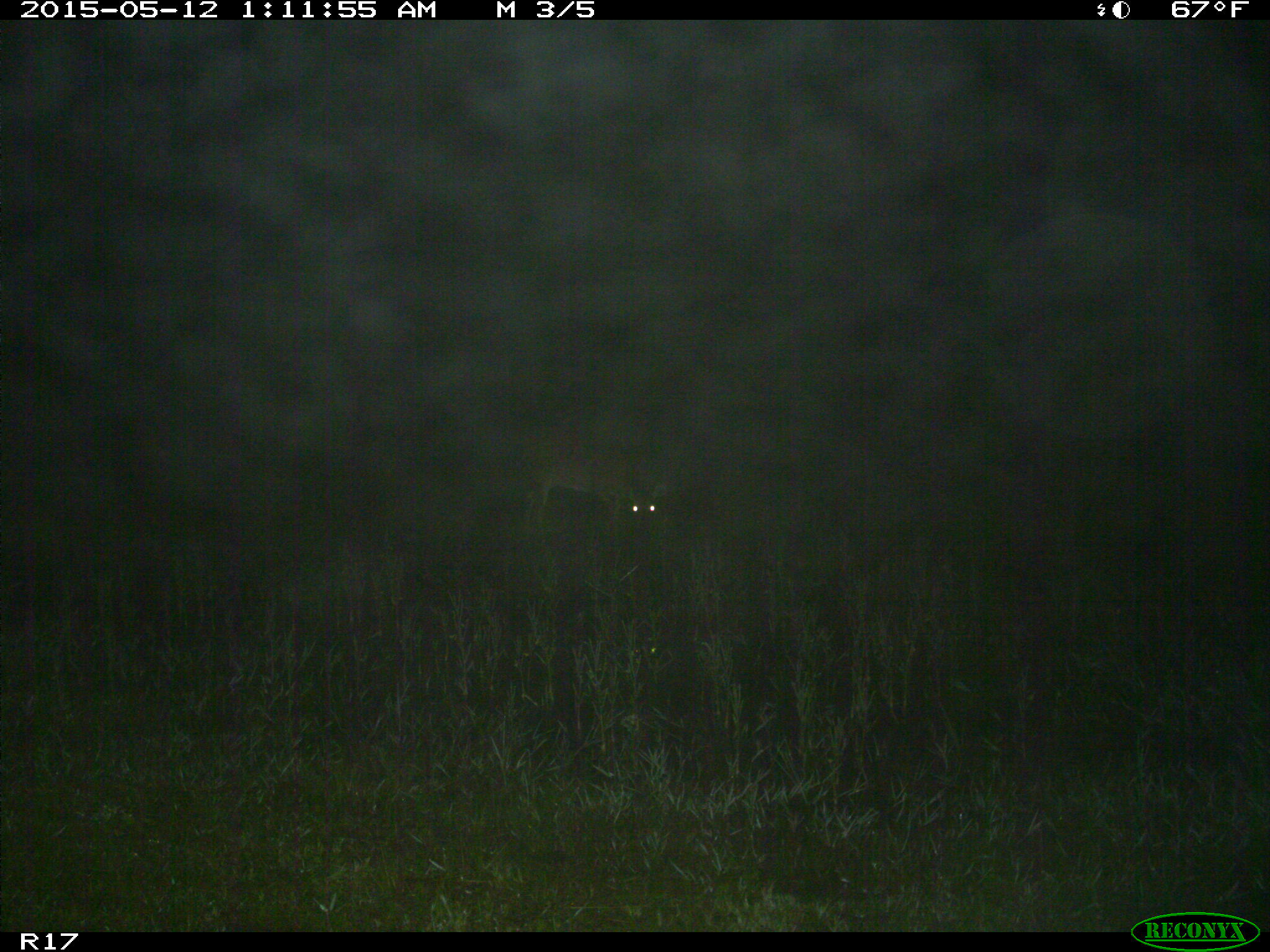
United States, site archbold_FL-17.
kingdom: Animalia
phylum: Chordata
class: Mammalia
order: Artiodactyla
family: Cervidae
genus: Odocoileus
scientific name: Odocoileus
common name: deer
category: unidentified deer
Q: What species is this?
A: Unidentified deer (deer) (Odocoileus).